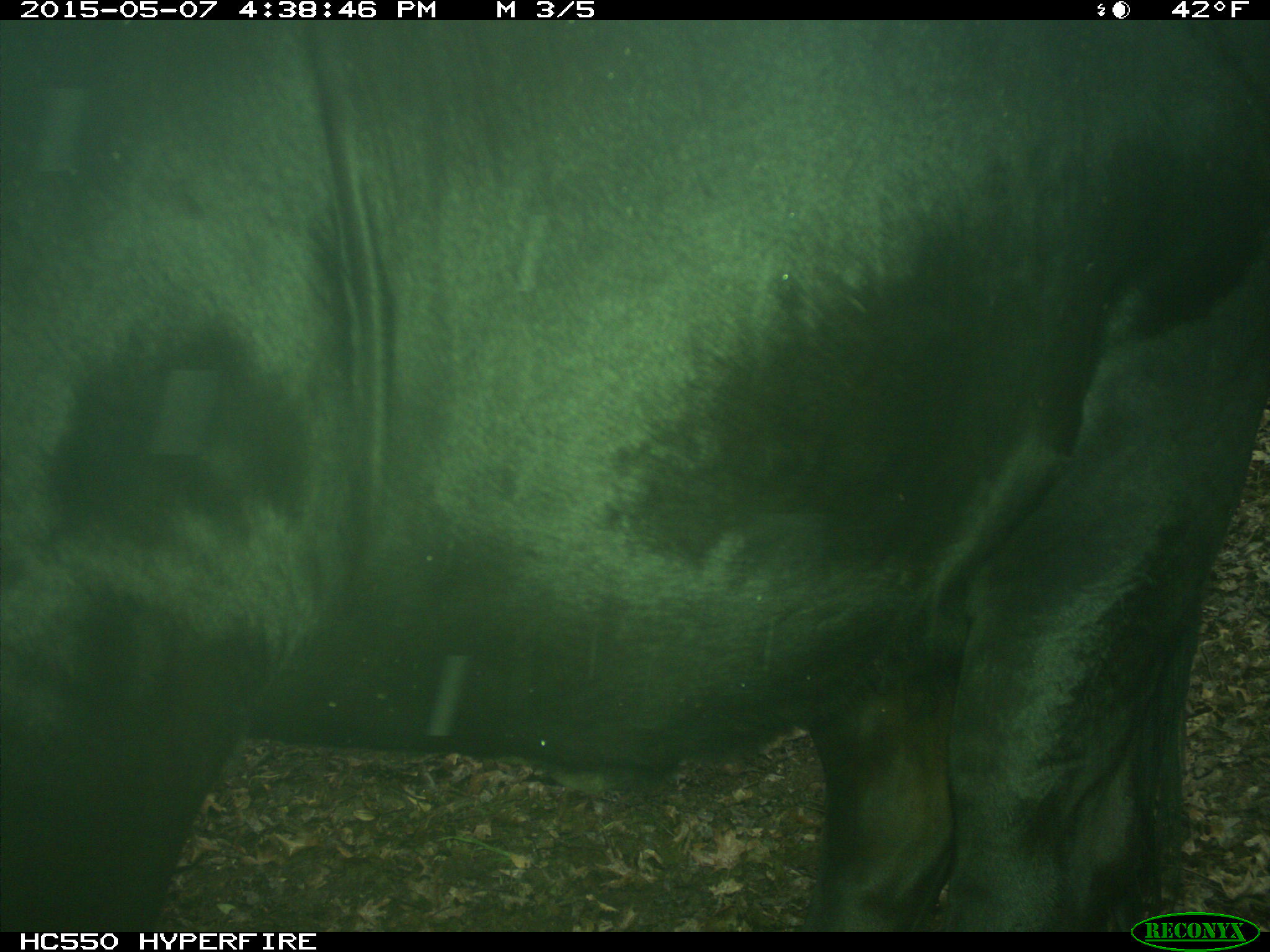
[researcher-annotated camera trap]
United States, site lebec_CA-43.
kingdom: Animalia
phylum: Chordata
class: Mammalia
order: Artiodactyla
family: Bovidae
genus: Bos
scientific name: Bos taurus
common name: domestic cow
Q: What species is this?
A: Bos taurus (domestic cow).